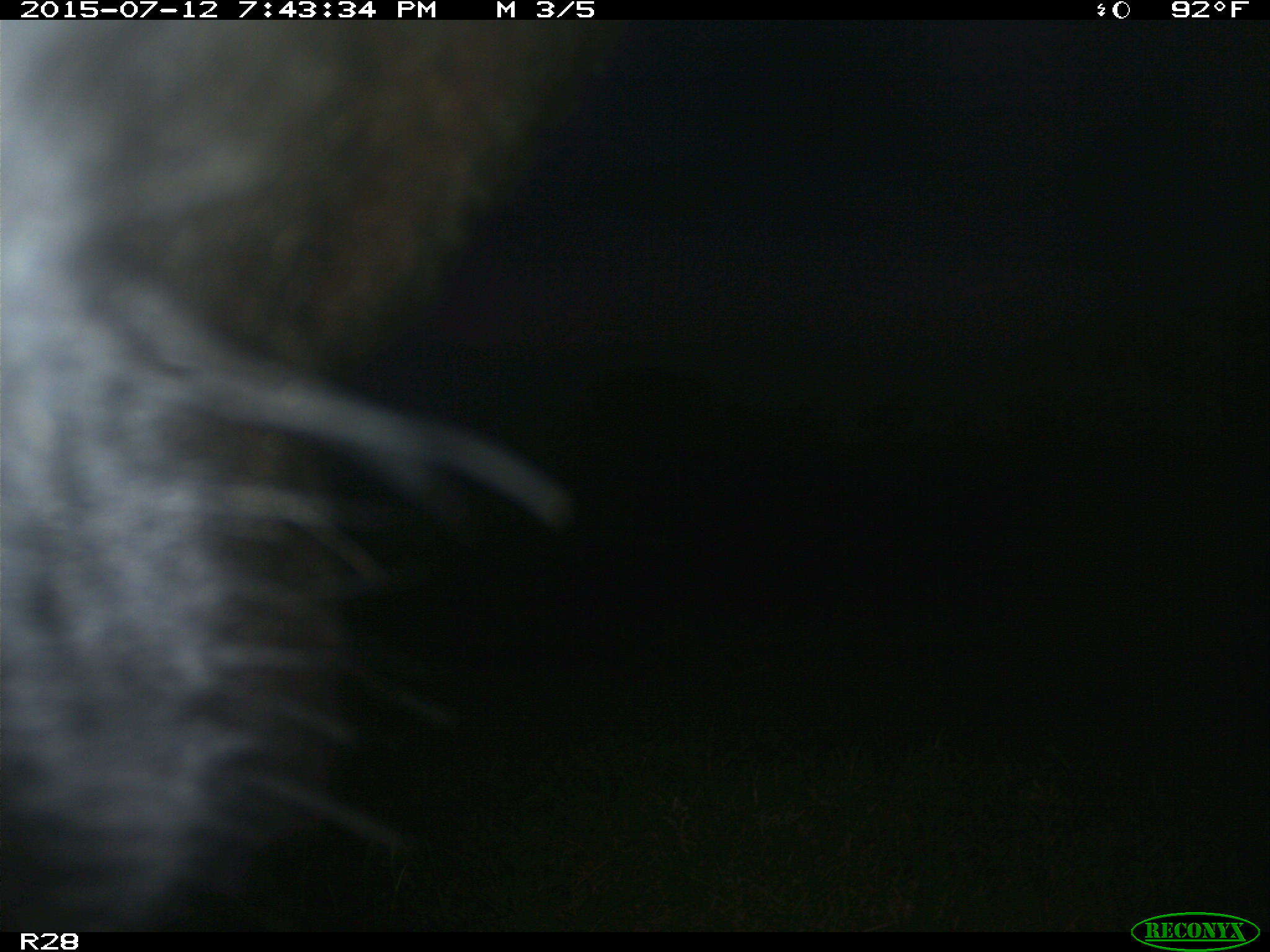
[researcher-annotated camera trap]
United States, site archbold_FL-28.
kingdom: Animalia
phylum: Chordata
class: Mammalia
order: Artiodactyla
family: Bovidae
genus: Bos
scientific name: Bos taurus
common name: domestic cow